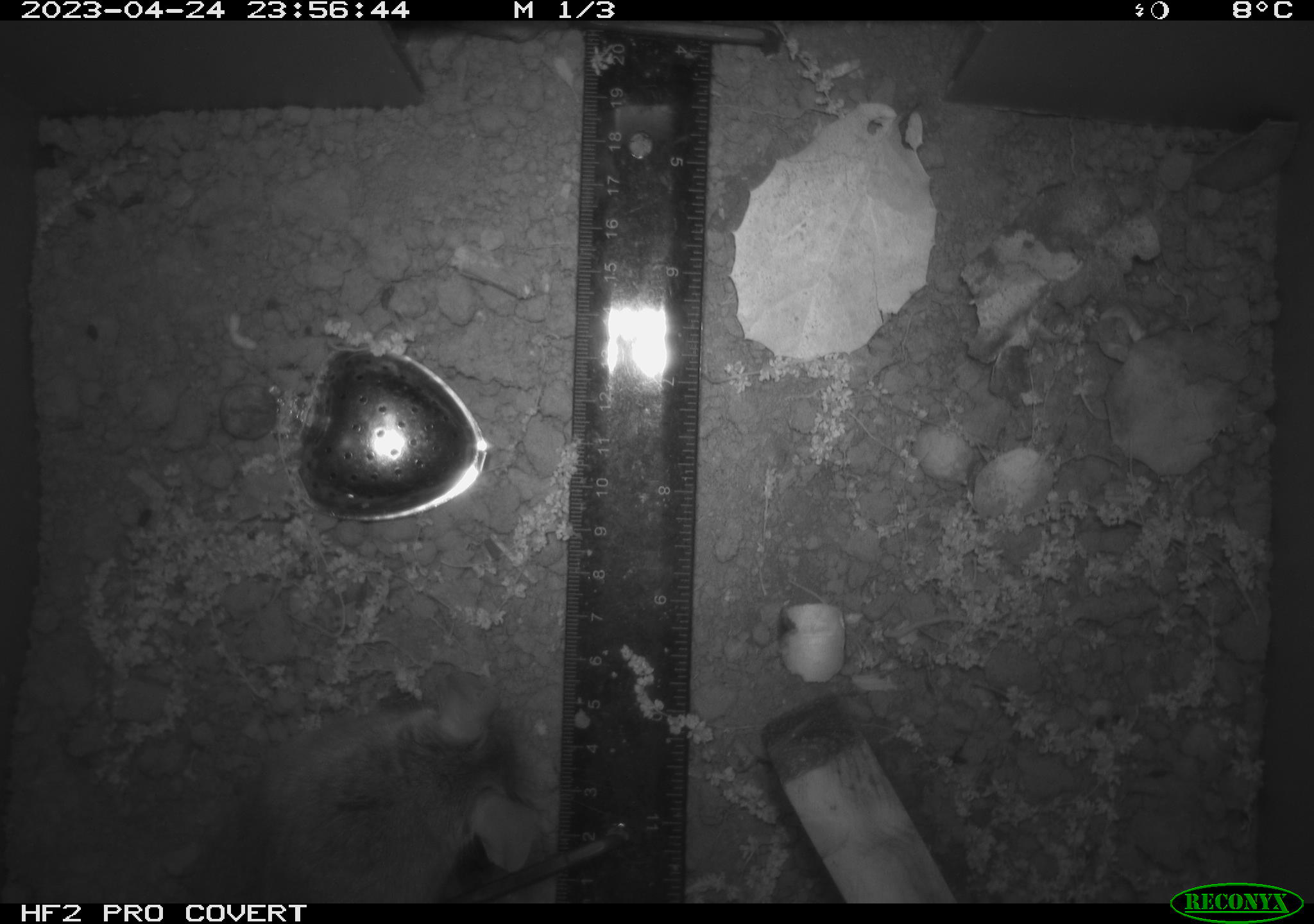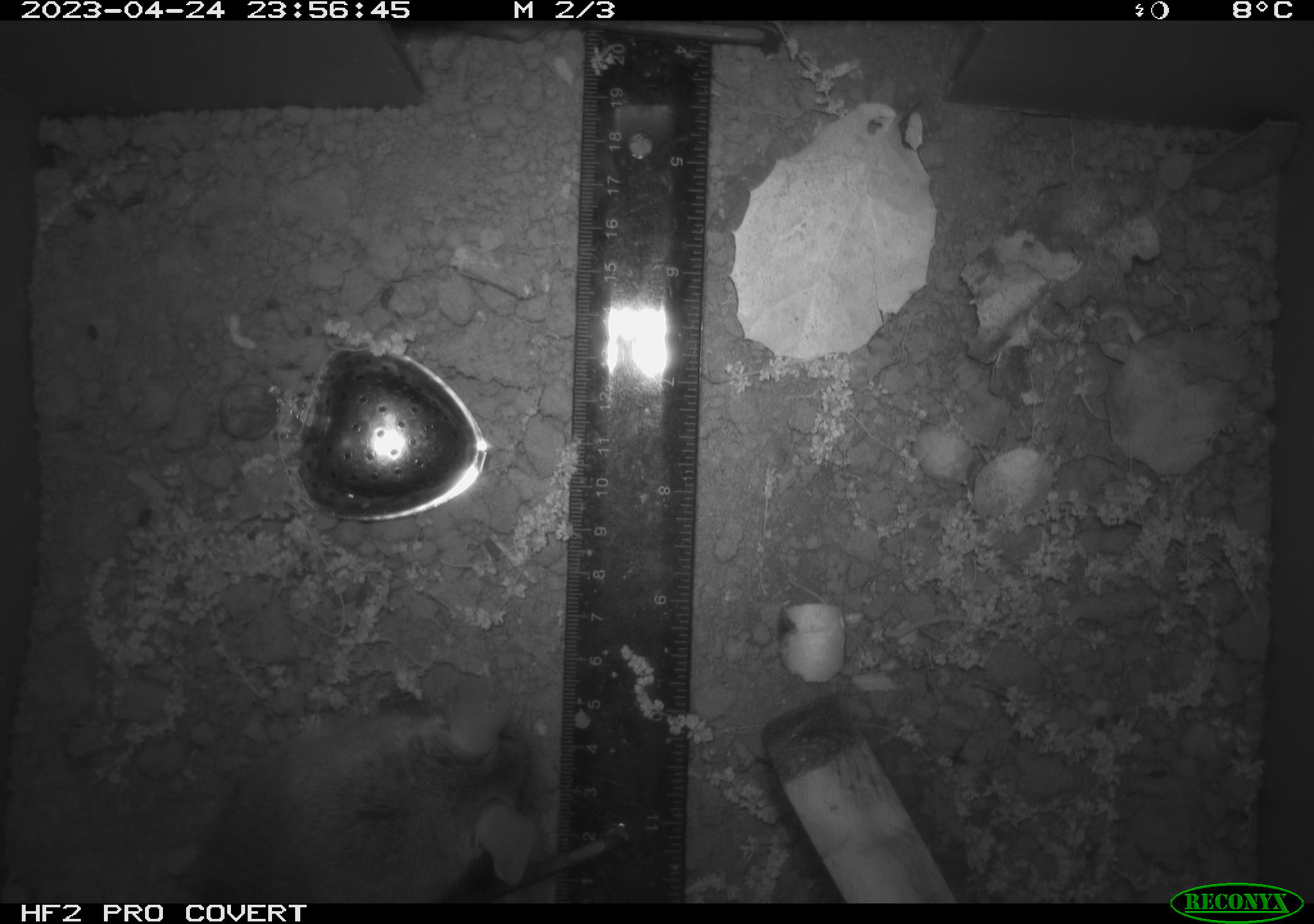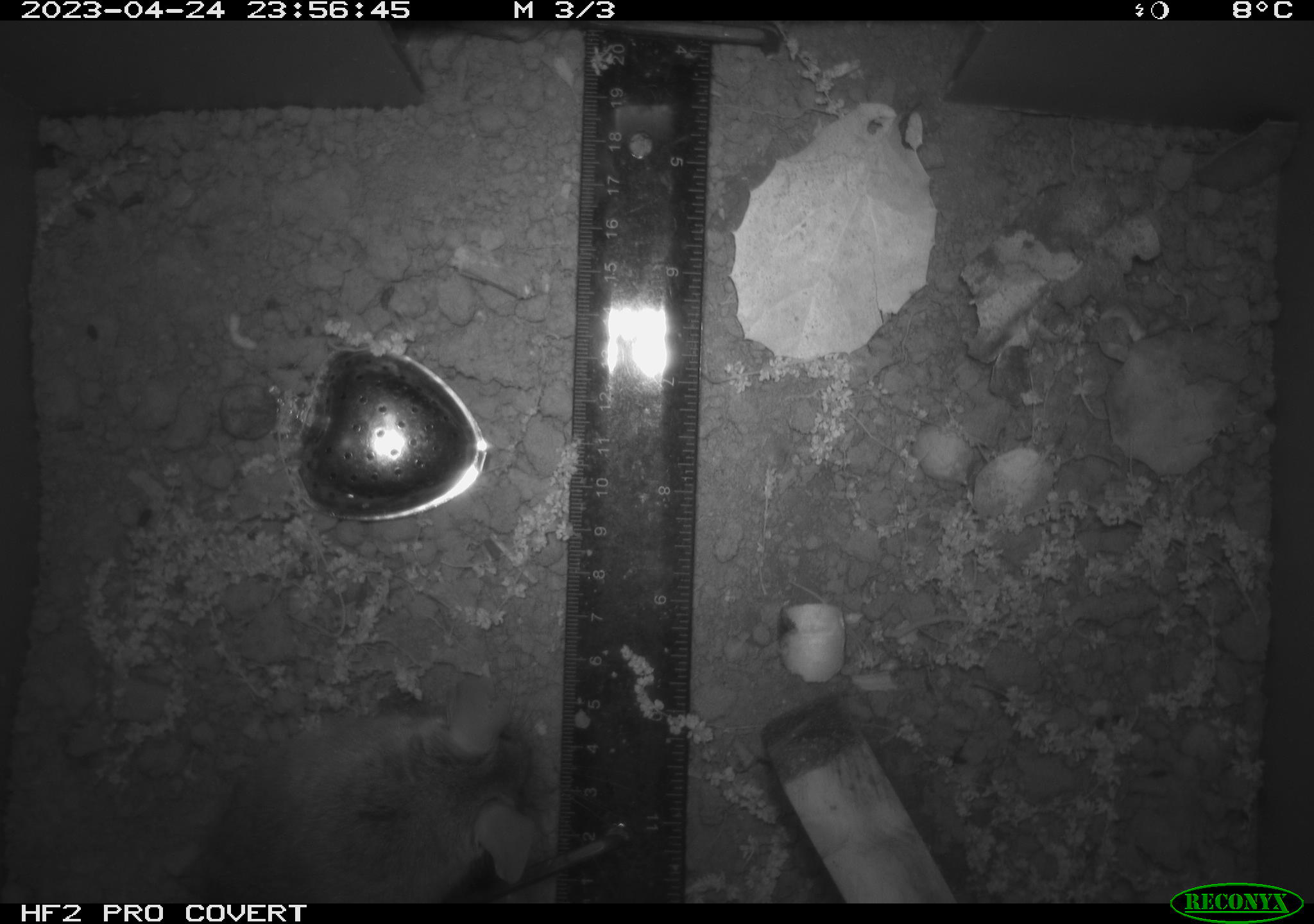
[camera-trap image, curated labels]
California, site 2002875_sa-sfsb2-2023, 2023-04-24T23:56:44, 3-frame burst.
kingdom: Animalia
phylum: Chordata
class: Mammalia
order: Rodentia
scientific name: Rodentia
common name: mouse species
Mouse species (Rodentia).